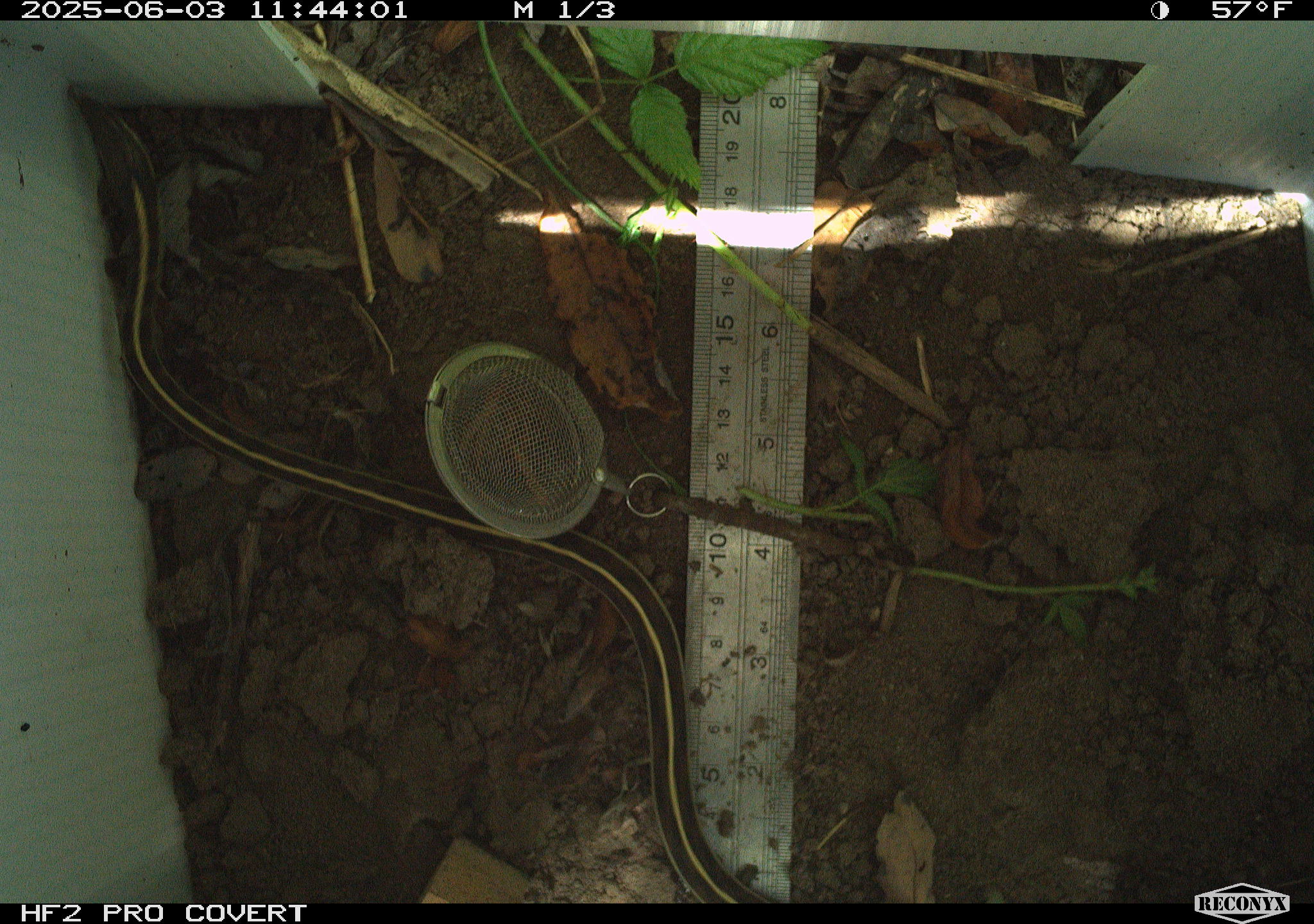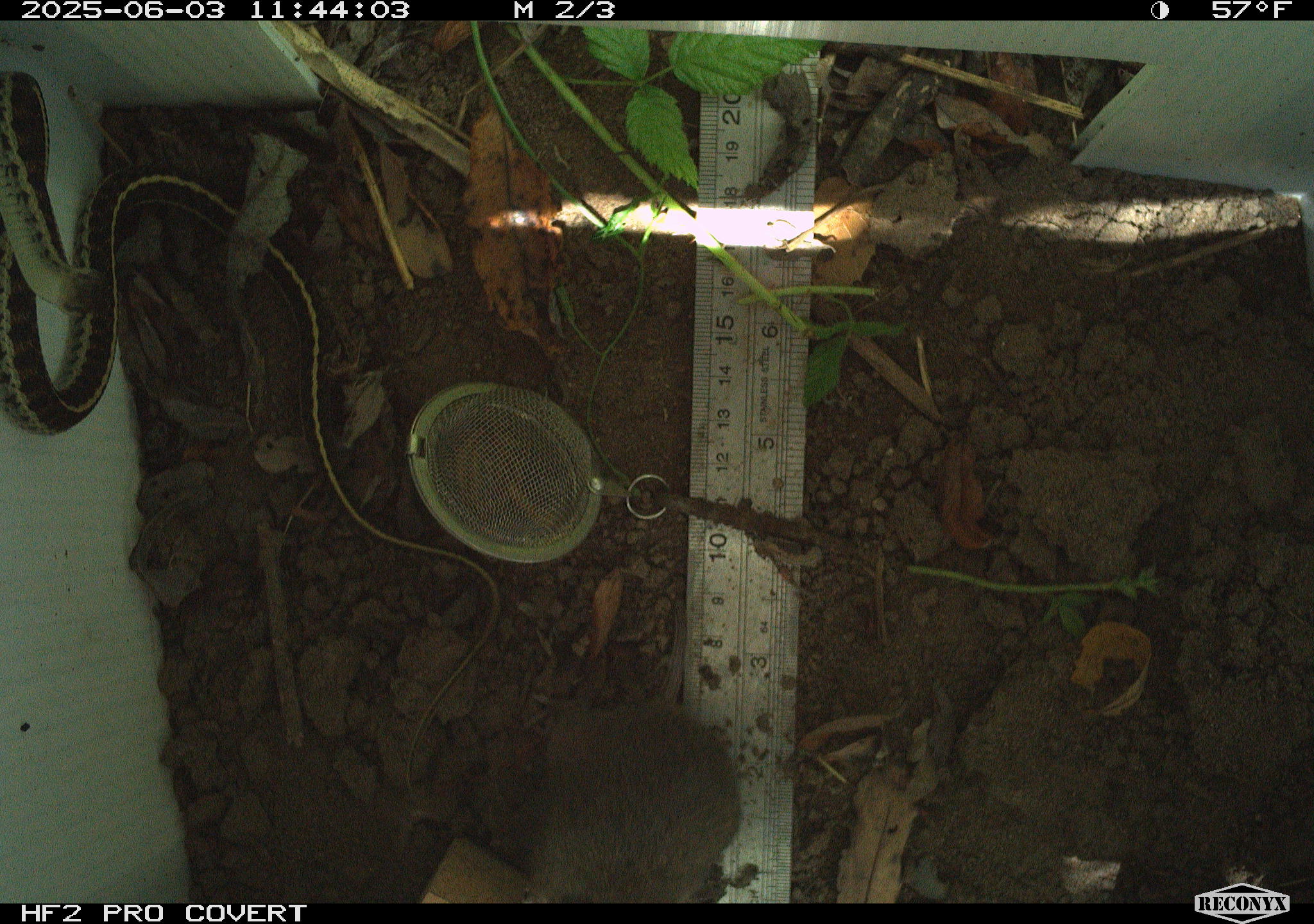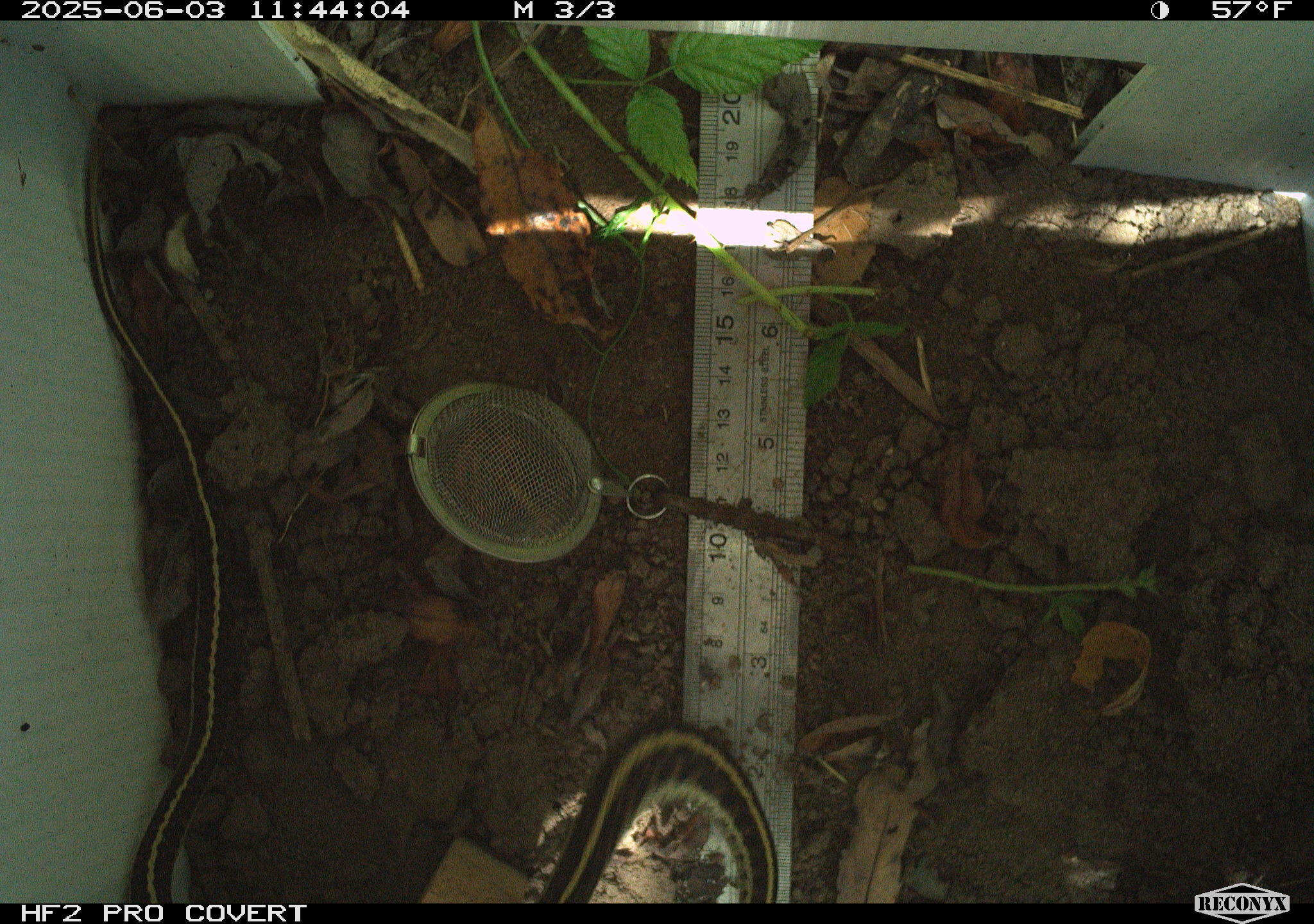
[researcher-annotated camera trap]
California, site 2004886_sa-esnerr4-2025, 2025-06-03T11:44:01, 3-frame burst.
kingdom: Animalia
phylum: Chordata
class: Reptilia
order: Squamata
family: Colubridae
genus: Thamnophis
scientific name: Thamnophis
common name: american gartersnakes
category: thamnophis species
Thamnophis species (american gartersnakes) (Thamnophis).